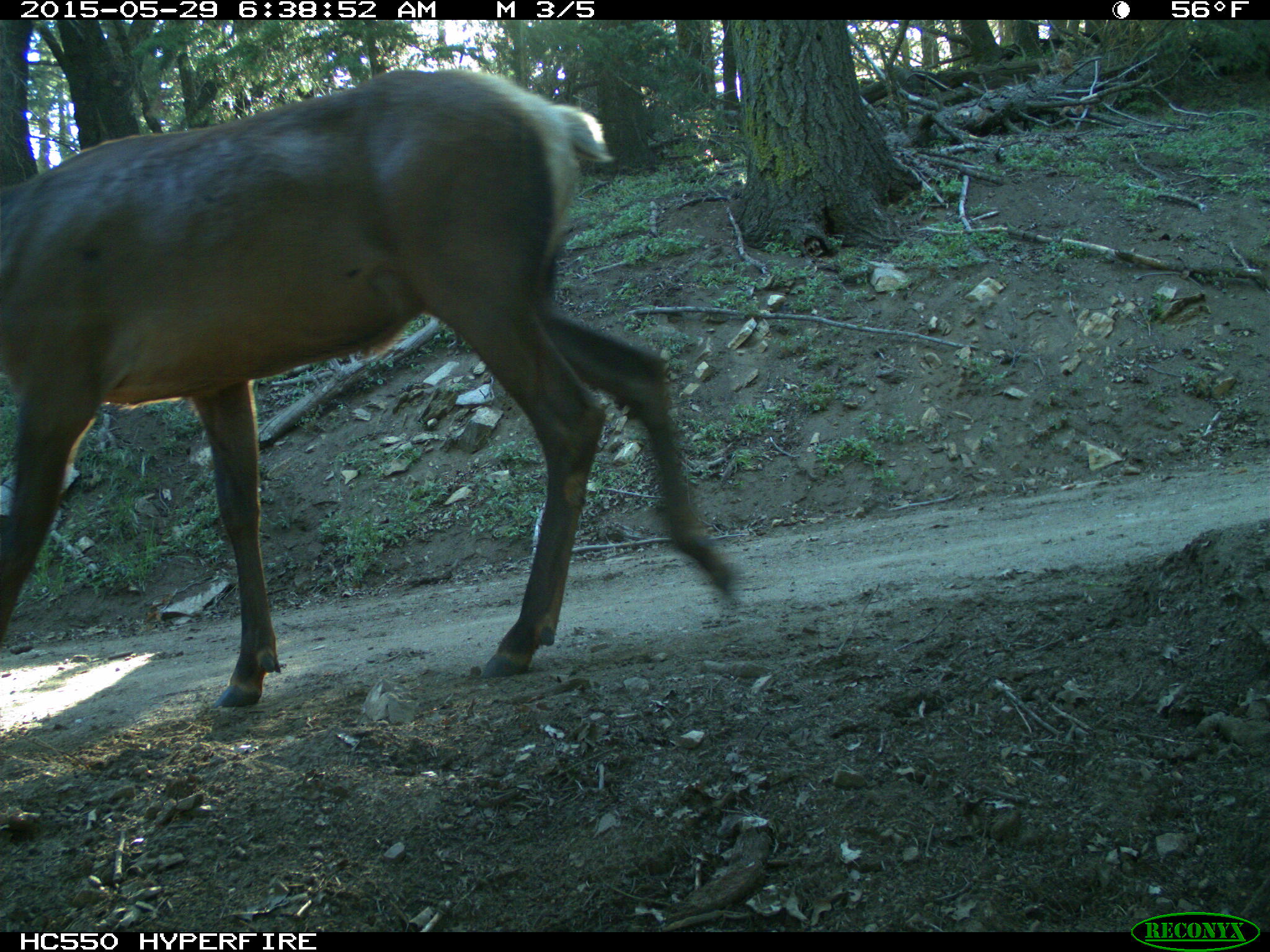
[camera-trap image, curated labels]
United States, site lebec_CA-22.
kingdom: Animalia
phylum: Chordata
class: Mammalia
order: Artiodactyla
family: Cervidae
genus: Cervus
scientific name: Cervus canadensis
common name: elk